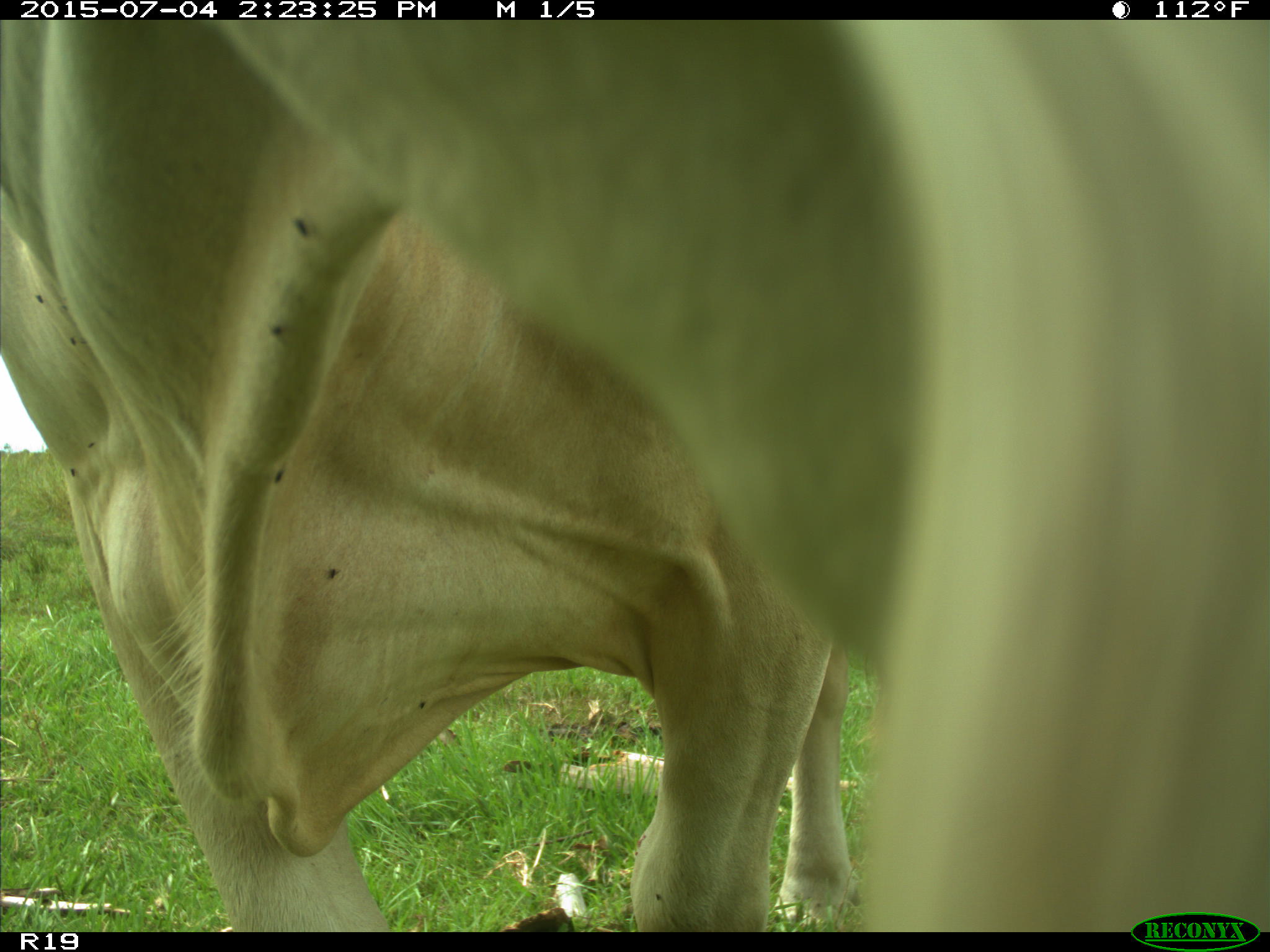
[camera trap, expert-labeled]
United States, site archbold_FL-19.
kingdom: Animalia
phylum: Chordata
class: Mammalia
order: Artiodactyla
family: Bovidae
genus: Bos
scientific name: Bos taurus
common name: domestic cow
Bos taurus (domestic cow).